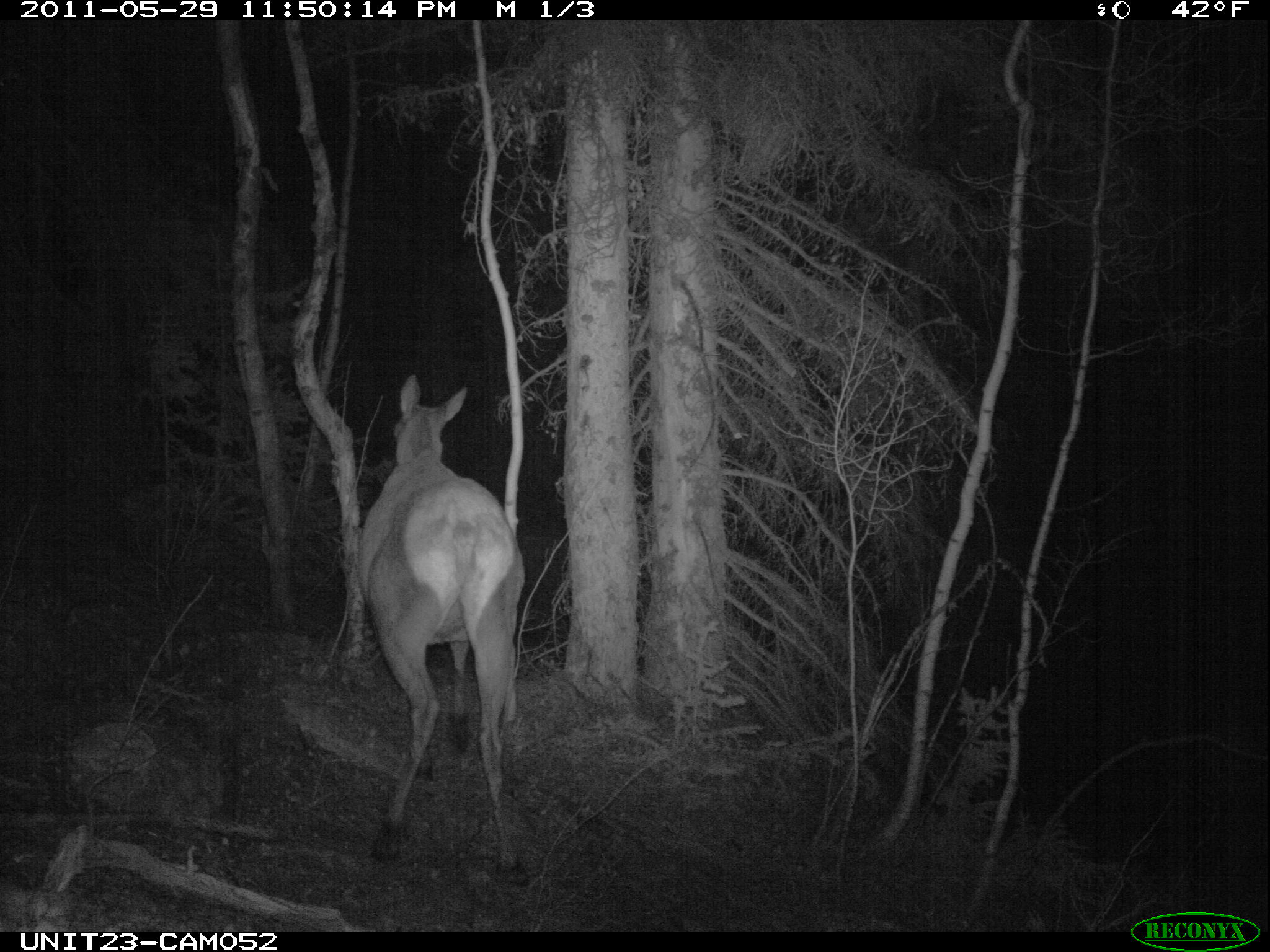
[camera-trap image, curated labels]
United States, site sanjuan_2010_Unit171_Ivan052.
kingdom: Animalia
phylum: Chordata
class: Mammalia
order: Artiodactyla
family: Cervidae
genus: Cervus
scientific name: Cervus elaphus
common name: red deer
Cervus elaphus (red deer).